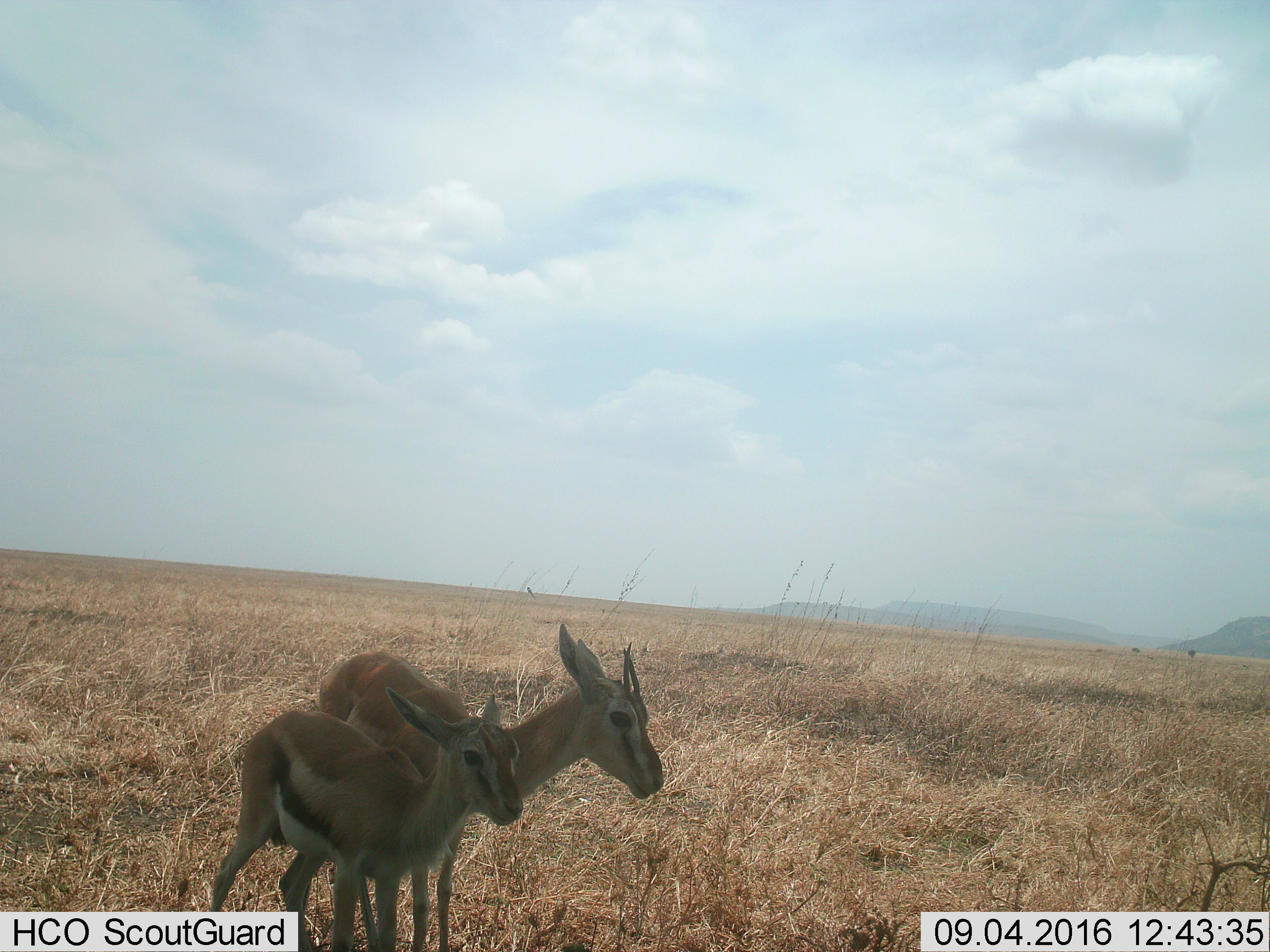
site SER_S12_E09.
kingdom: Animalia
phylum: Chordata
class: Mammalia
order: Artiodactyla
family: Bovidae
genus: Eudorcas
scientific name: Eudorcas thomsonii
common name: thomson's gazelle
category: gazellethomsons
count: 2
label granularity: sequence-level